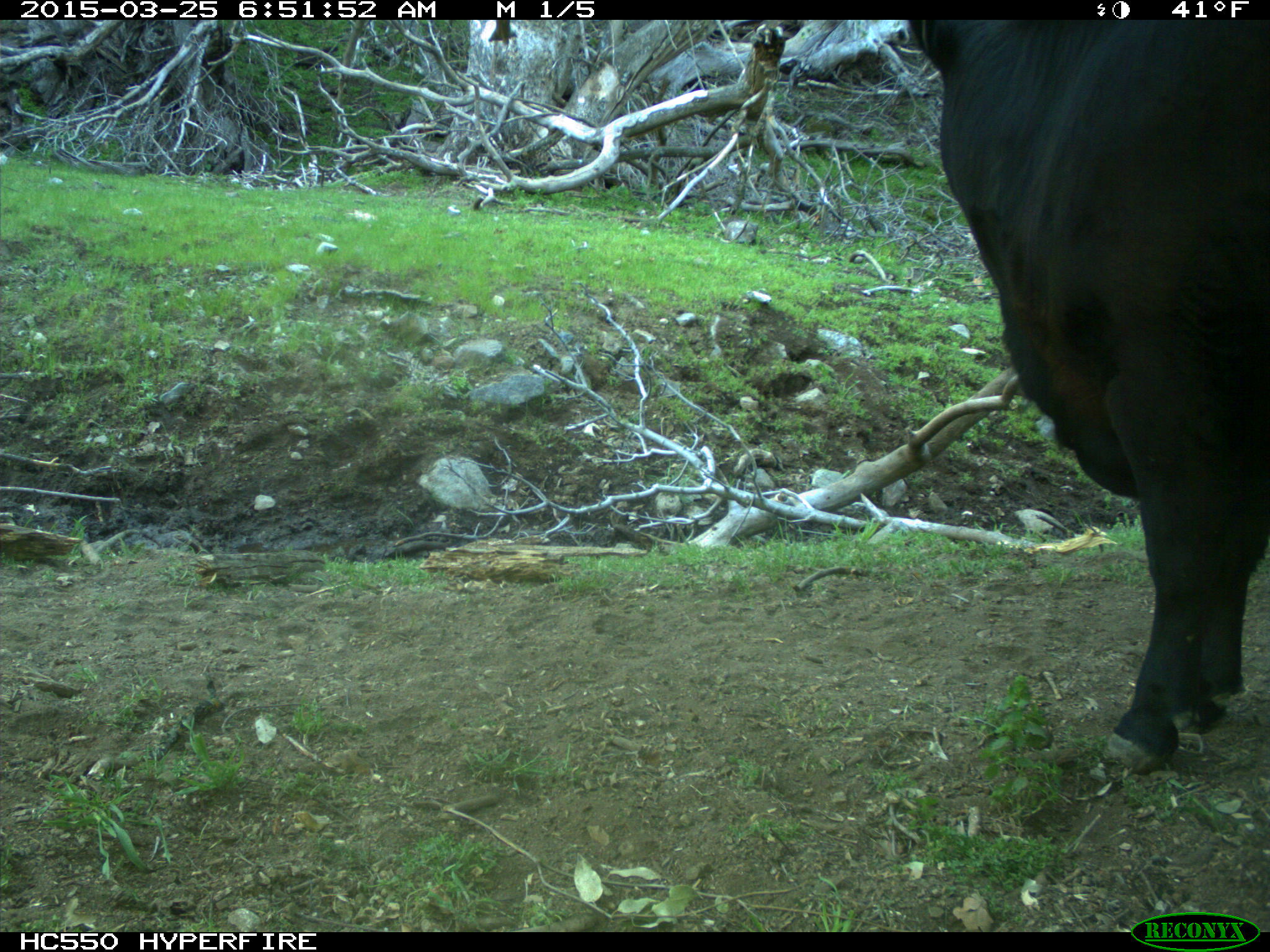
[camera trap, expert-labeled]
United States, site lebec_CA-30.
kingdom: Animalia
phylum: Chordata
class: Mammalia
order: Artiodactyla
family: Bovidae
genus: Bos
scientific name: Bos taurus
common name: domestic cow